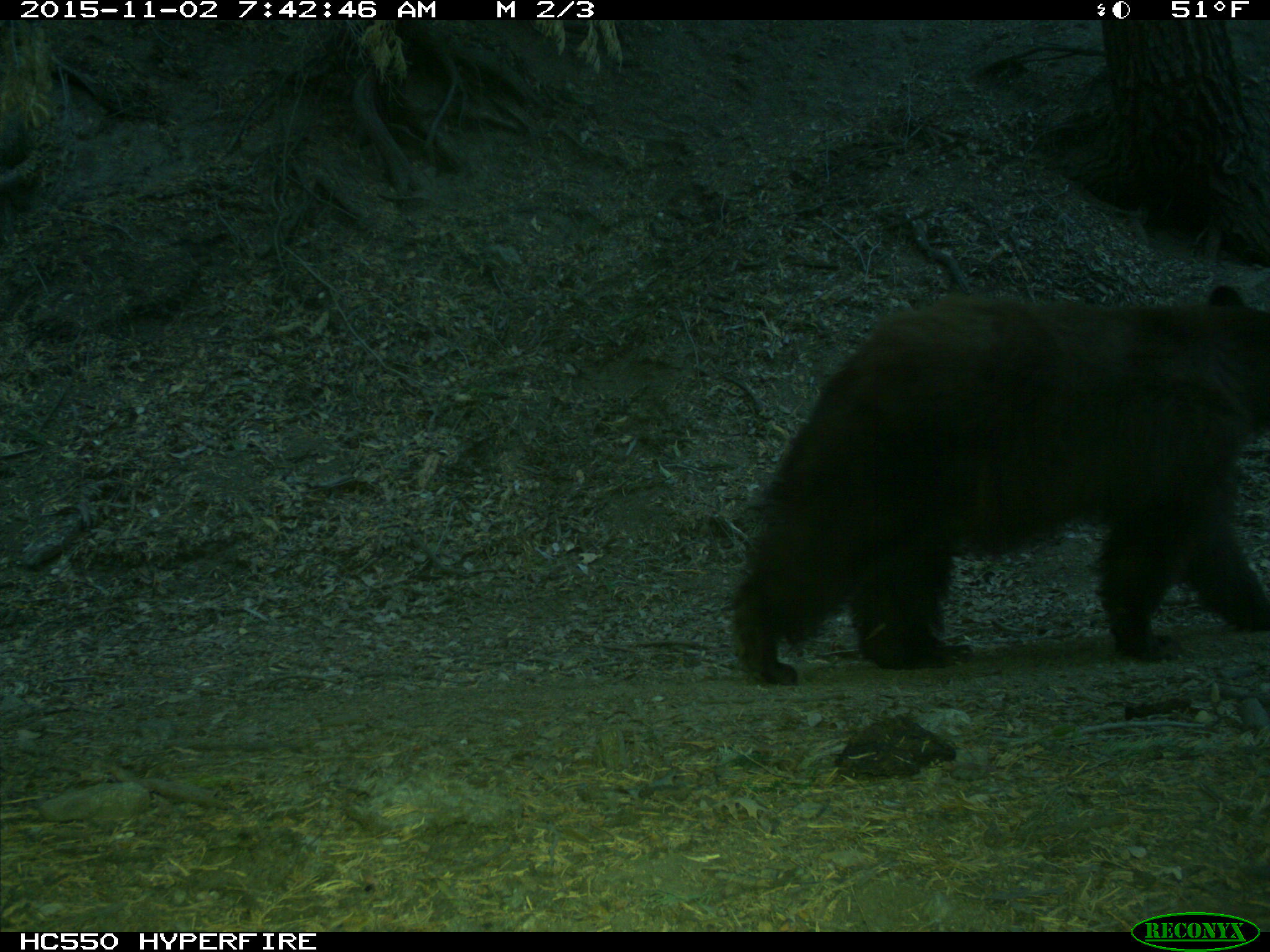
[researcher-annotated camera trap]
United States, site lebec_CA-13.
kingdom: Animalia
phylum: Chordata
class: Mammalia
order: Carnivora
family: Ursidae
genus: Ursus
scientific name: Ursus americanus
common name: american black bear